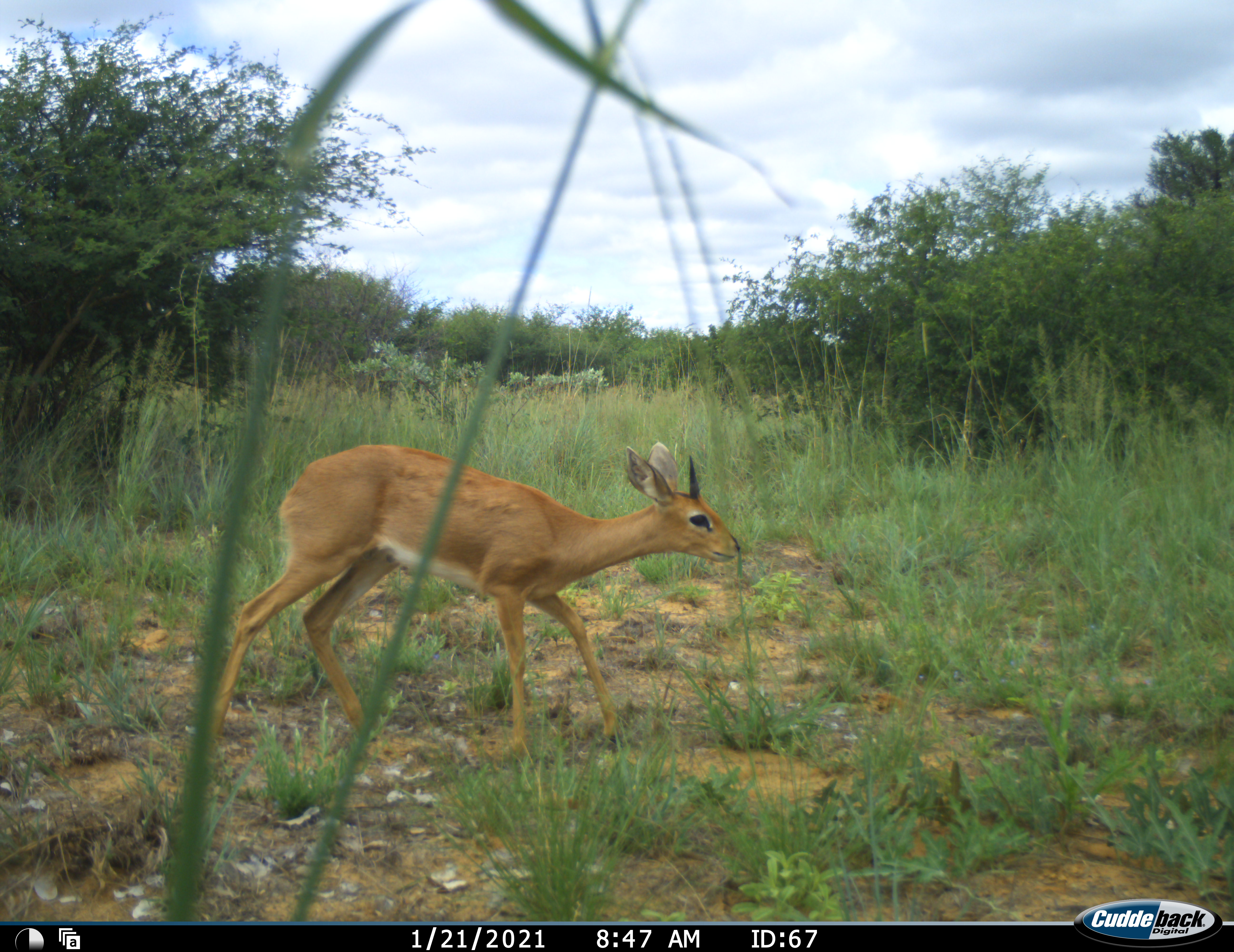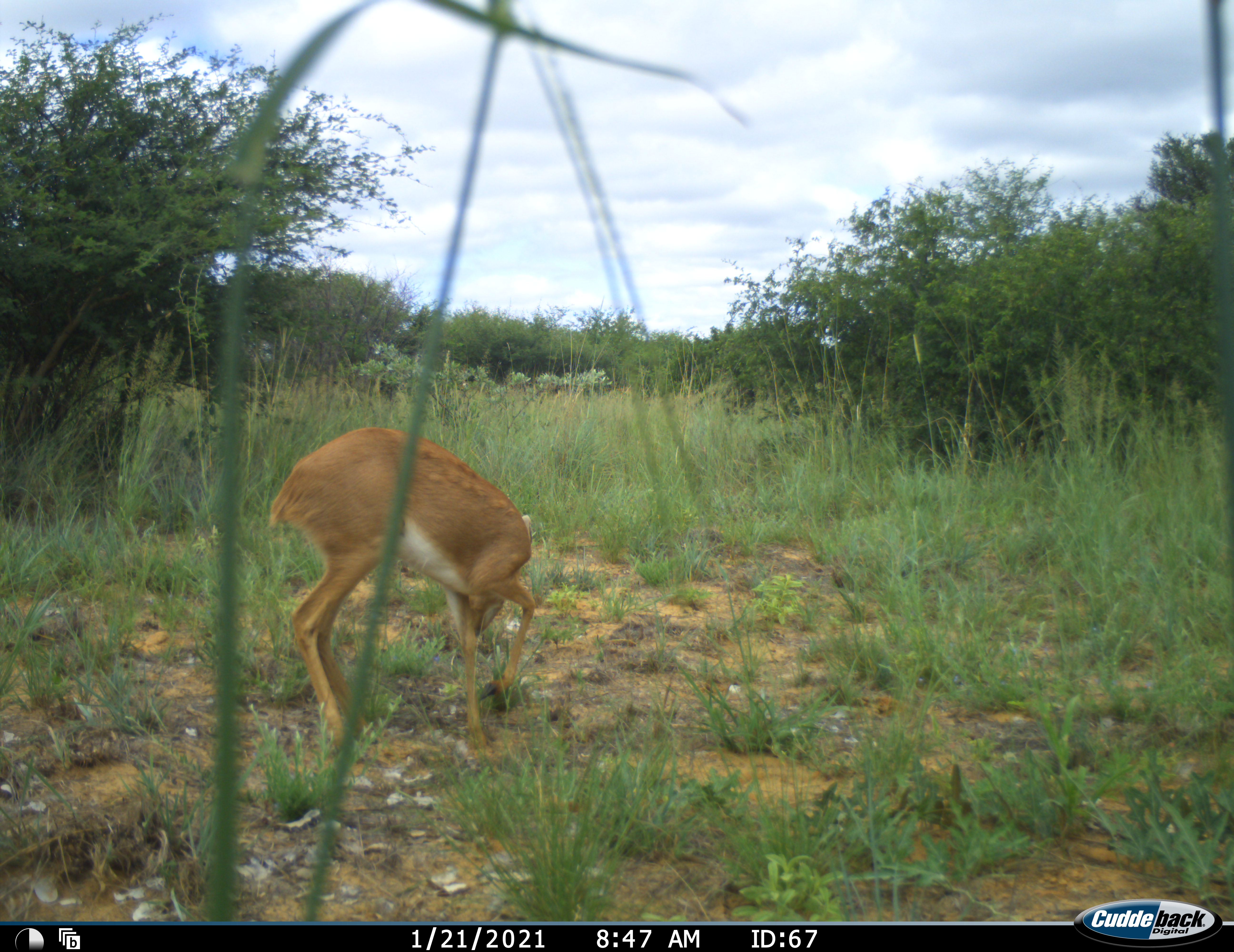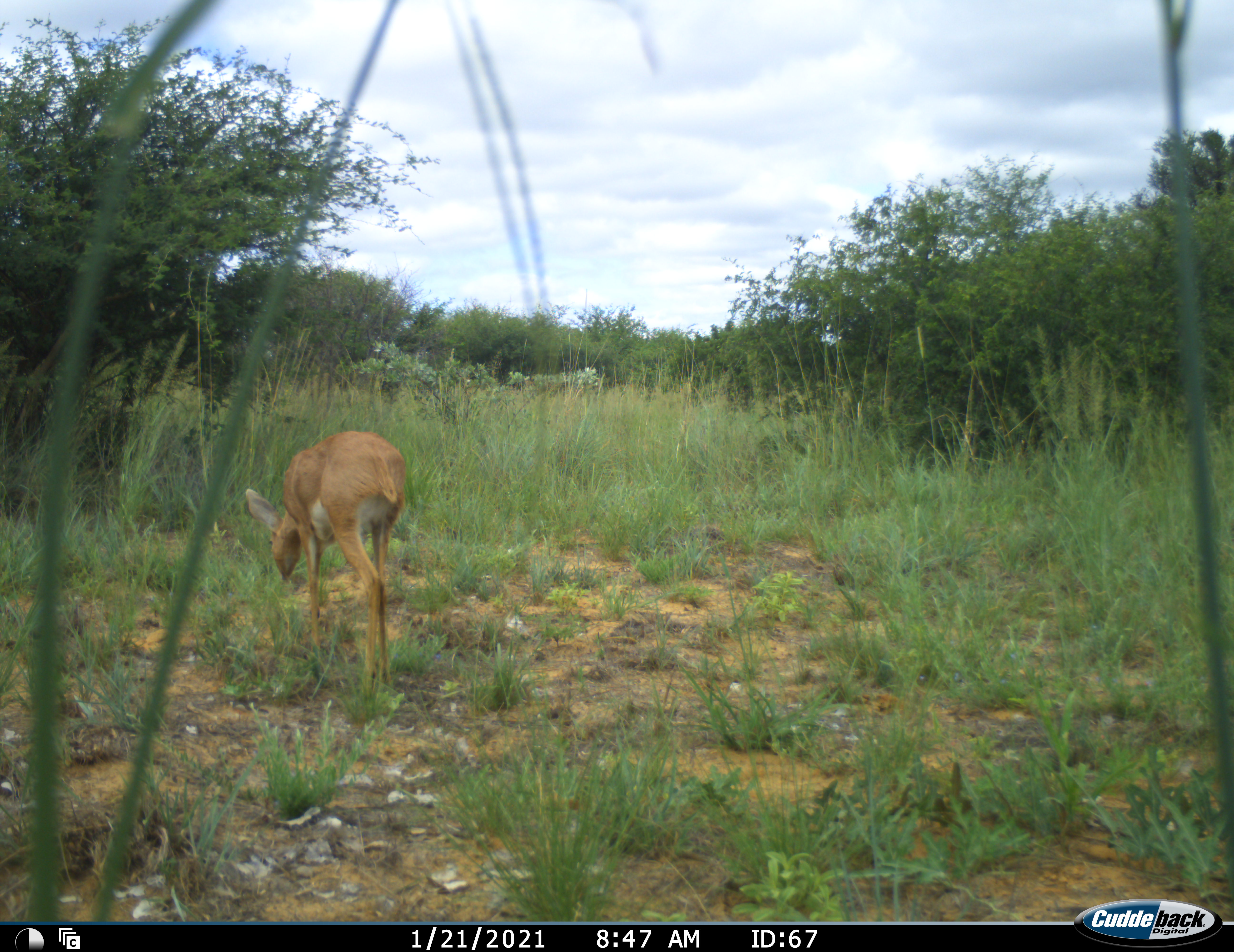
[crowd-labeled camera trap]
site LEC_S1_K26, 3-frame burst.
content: unidentified animal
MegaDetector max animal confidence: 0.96